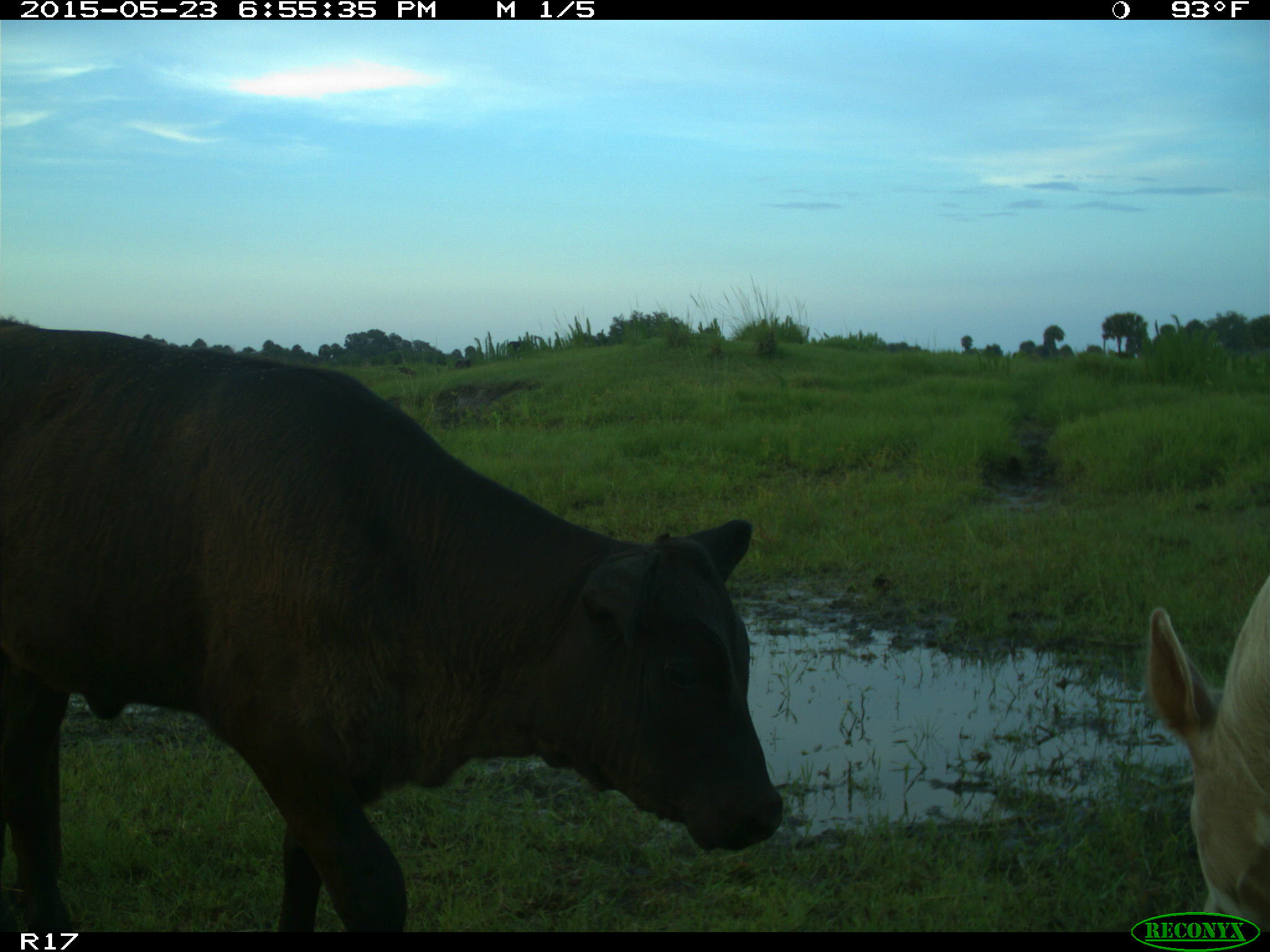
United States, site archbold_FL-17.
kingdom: Animalia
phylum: Chordata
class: Mammalia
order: Artiodactyla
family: Bovidae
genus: Bos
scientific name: Bos taurus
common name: domestic cow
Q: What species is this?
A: Bos taurus (domestic cow).